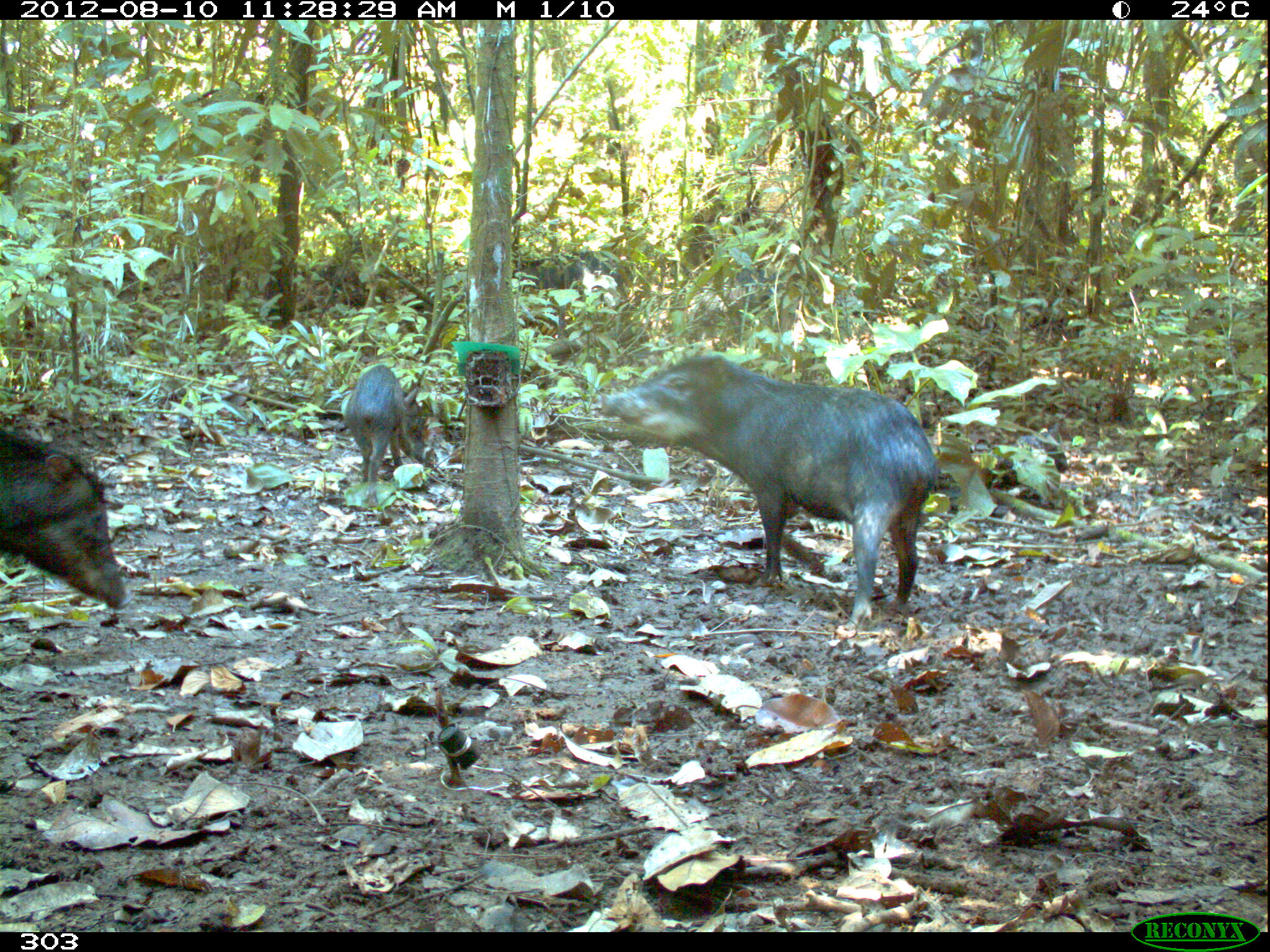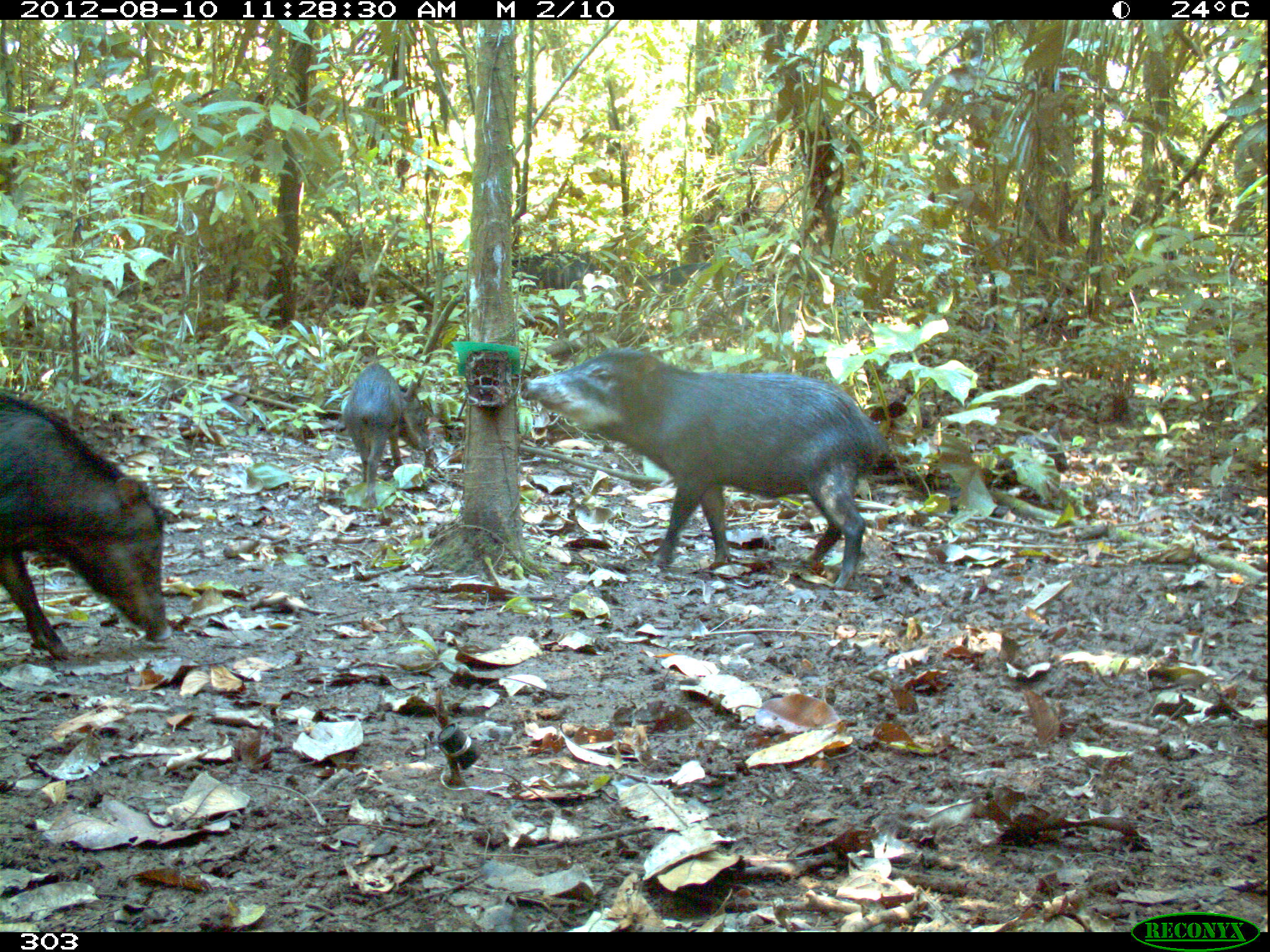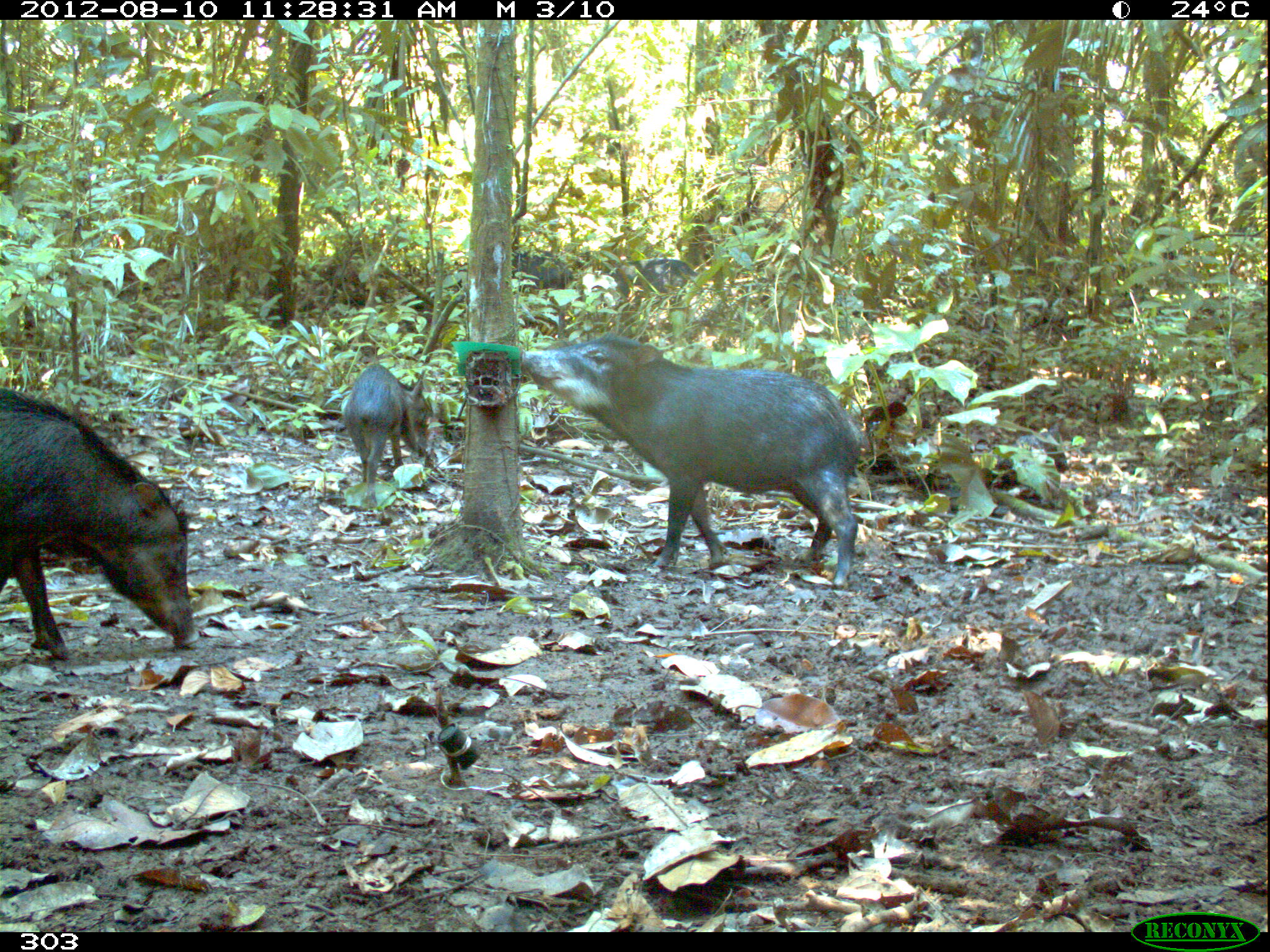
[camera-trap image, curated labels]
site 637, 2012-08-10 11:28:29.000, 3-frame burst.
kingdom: Animalia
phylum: Chordata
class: Mammalia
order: Artiodactyla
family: Tayassuidae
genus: Tayassu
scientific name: Tayassu pecari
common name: white-lipped peccary